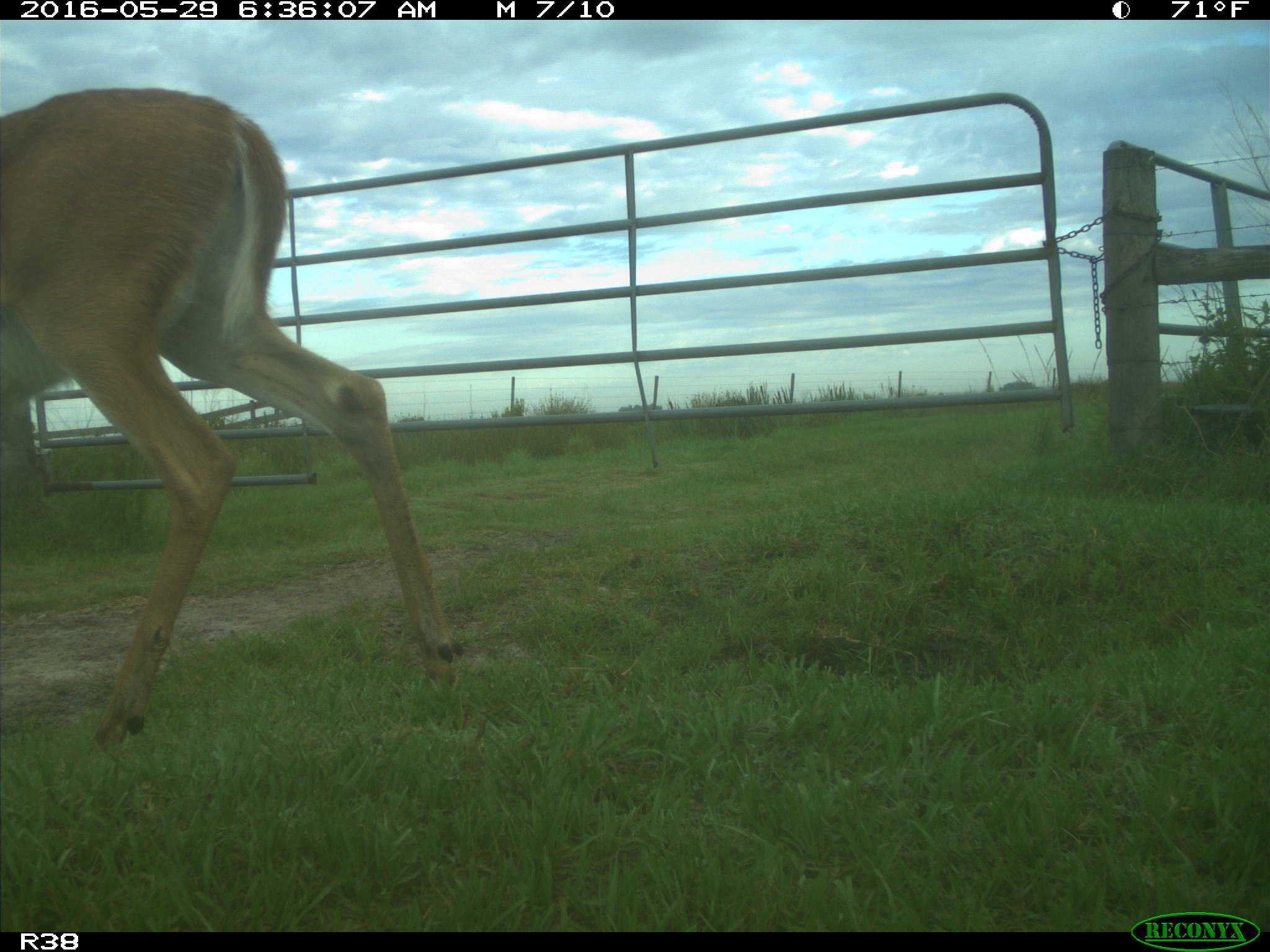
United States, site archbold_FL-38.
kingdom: Animalia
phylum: Chordata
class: Mammalia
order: Artiodactyla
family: Cervidae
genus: Odocoileus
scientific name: Odocoileus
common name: deer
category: unidentified deer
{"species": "unidentified deer (deer) (Odocoileus)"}